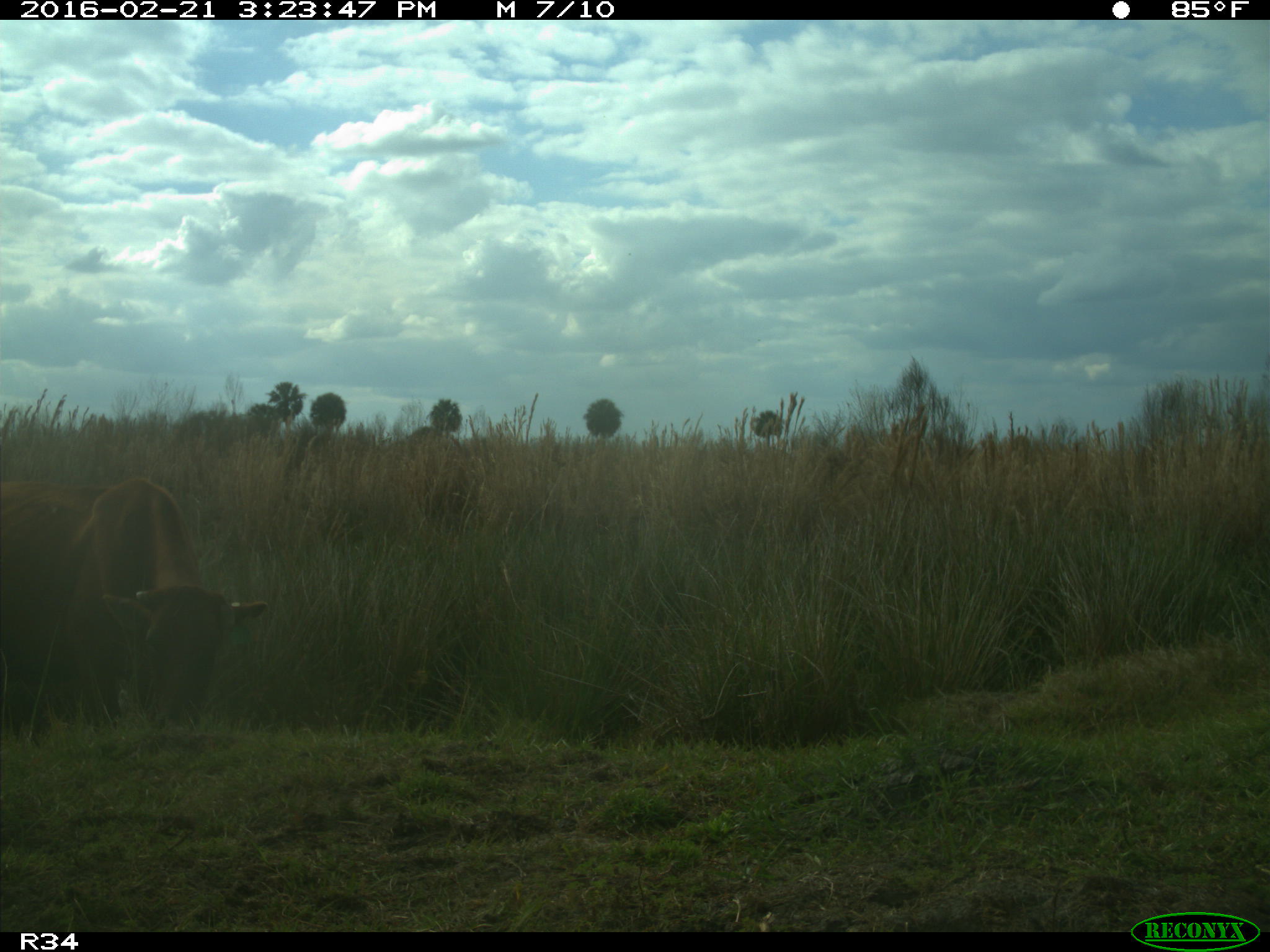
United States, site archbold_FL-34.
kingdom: Animalia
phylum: Chordata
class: Mammalia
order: Artiodactyla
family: Bovidae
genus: Bos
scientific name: Bos taurus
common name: domestic cow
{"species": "Bos taurus (domestic cow)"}